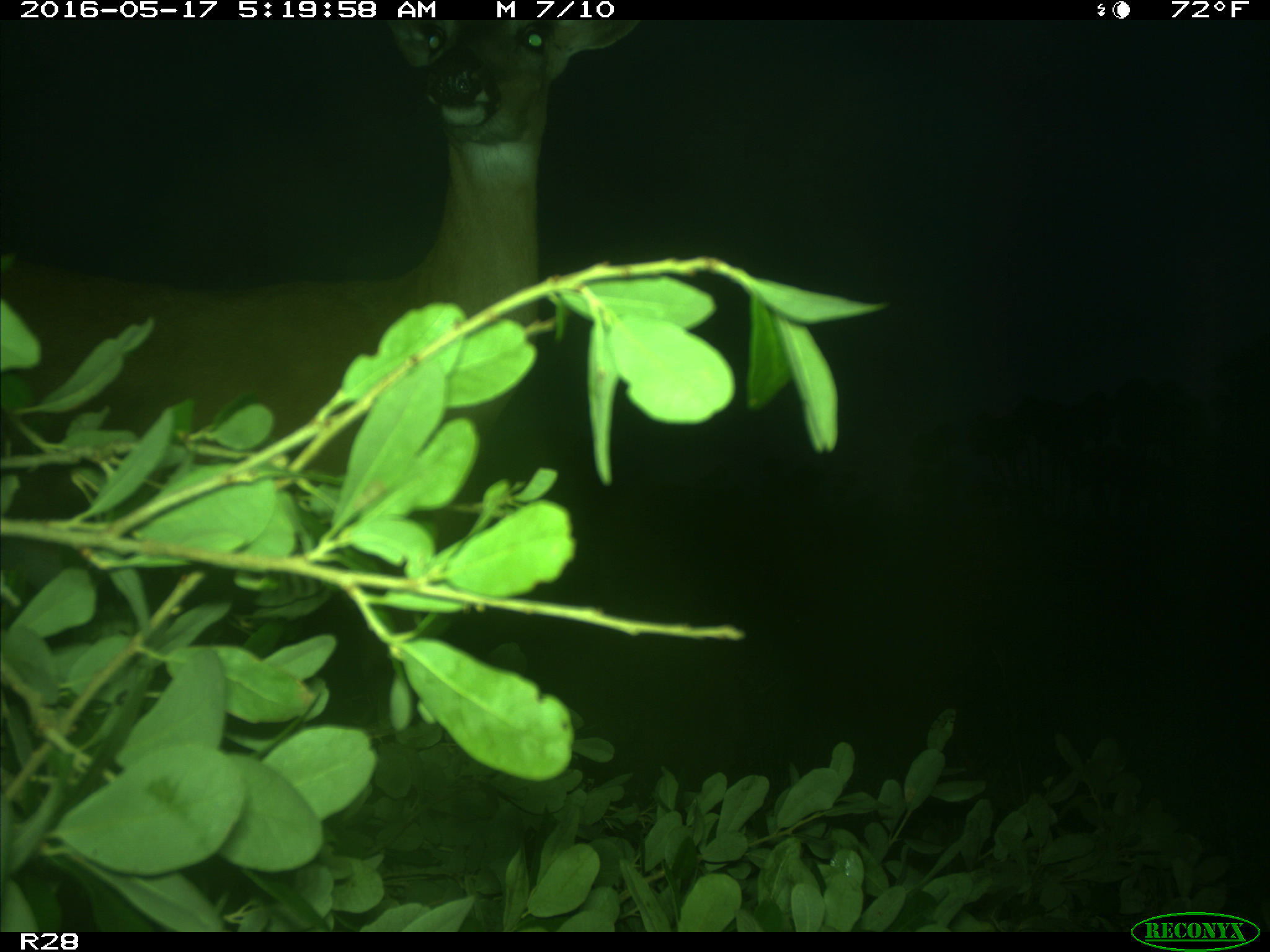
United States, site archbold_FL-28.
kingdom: Animalia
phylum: Chordata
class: Mammalia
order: Artiodactyla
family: Cervidae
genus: Odocoileus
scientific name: Odocoileus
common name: deer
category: unidentified deer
Unidentified deer (deer) (Odocoileus).